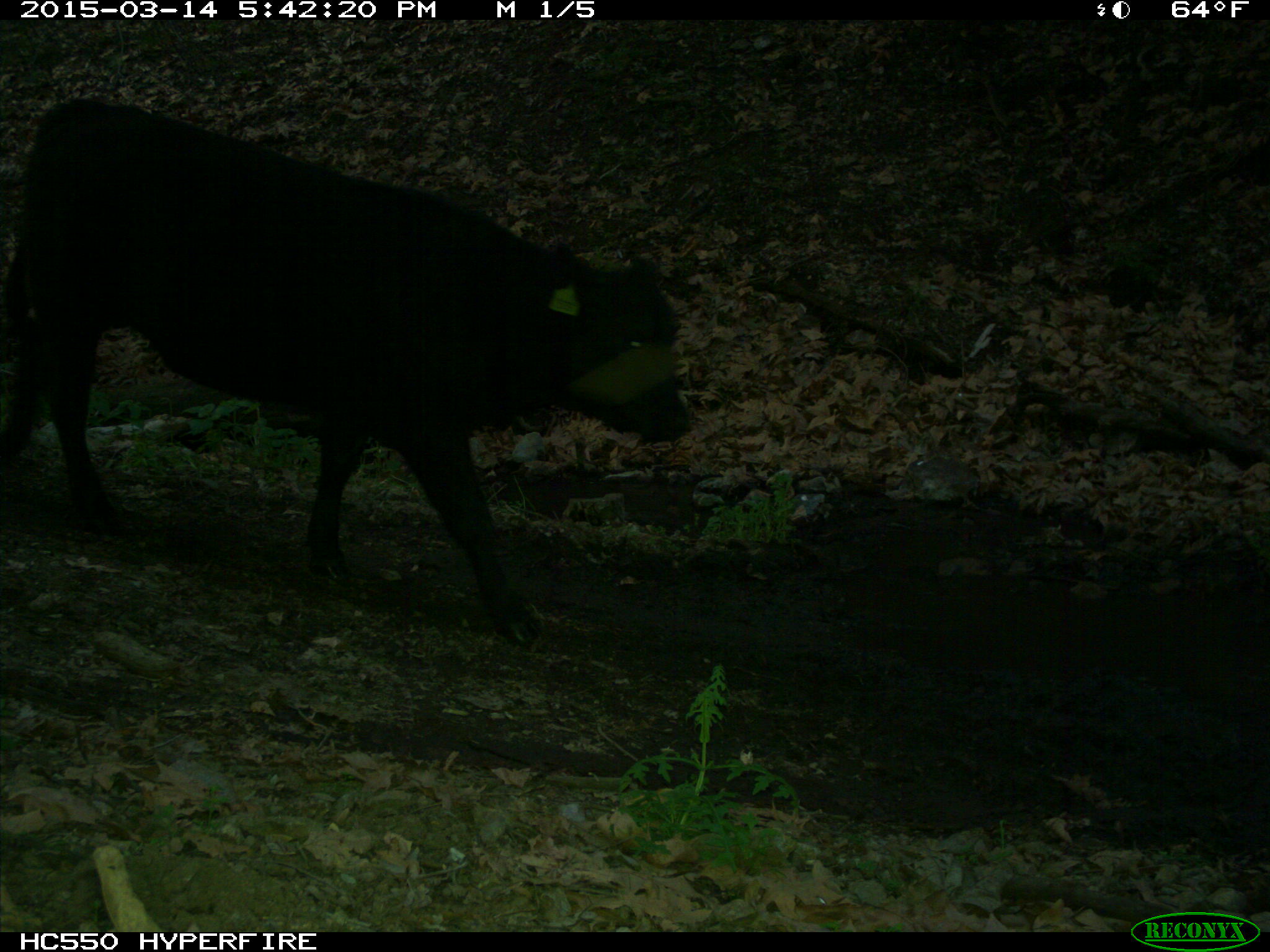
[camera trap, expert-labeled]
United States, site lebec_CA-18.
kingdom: Animalia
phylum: Chordata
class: Mammalia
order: Artiodactyla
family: Bovidae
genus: Bos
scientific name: Bos taurus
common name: domestic cow